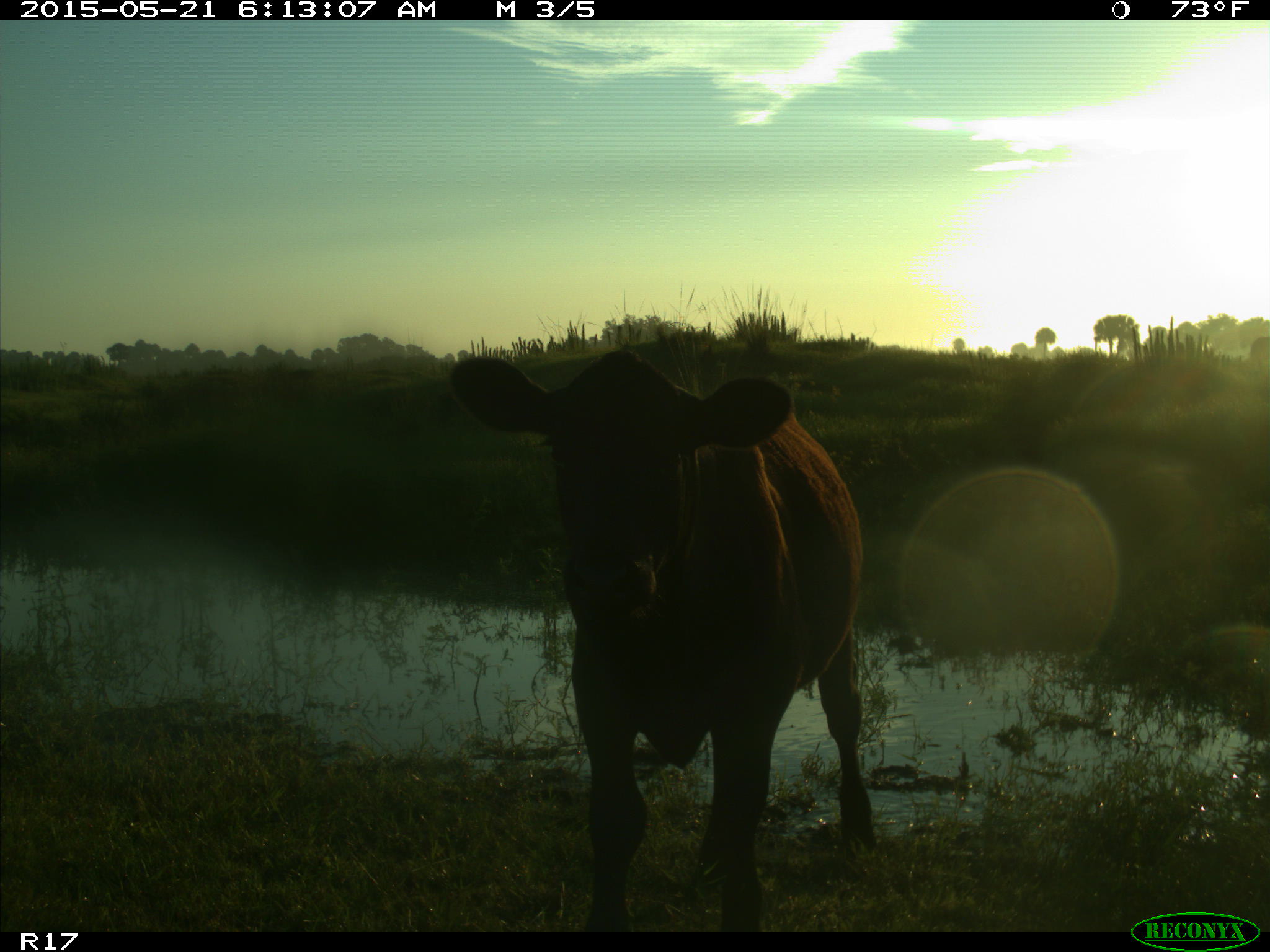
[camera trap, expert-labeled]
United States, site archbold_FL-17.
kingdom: Animalia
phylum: Chordata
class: Mammalia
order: Artiodactyla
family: Bovidae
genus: Bos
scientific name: Bos taurus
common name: domestic cow